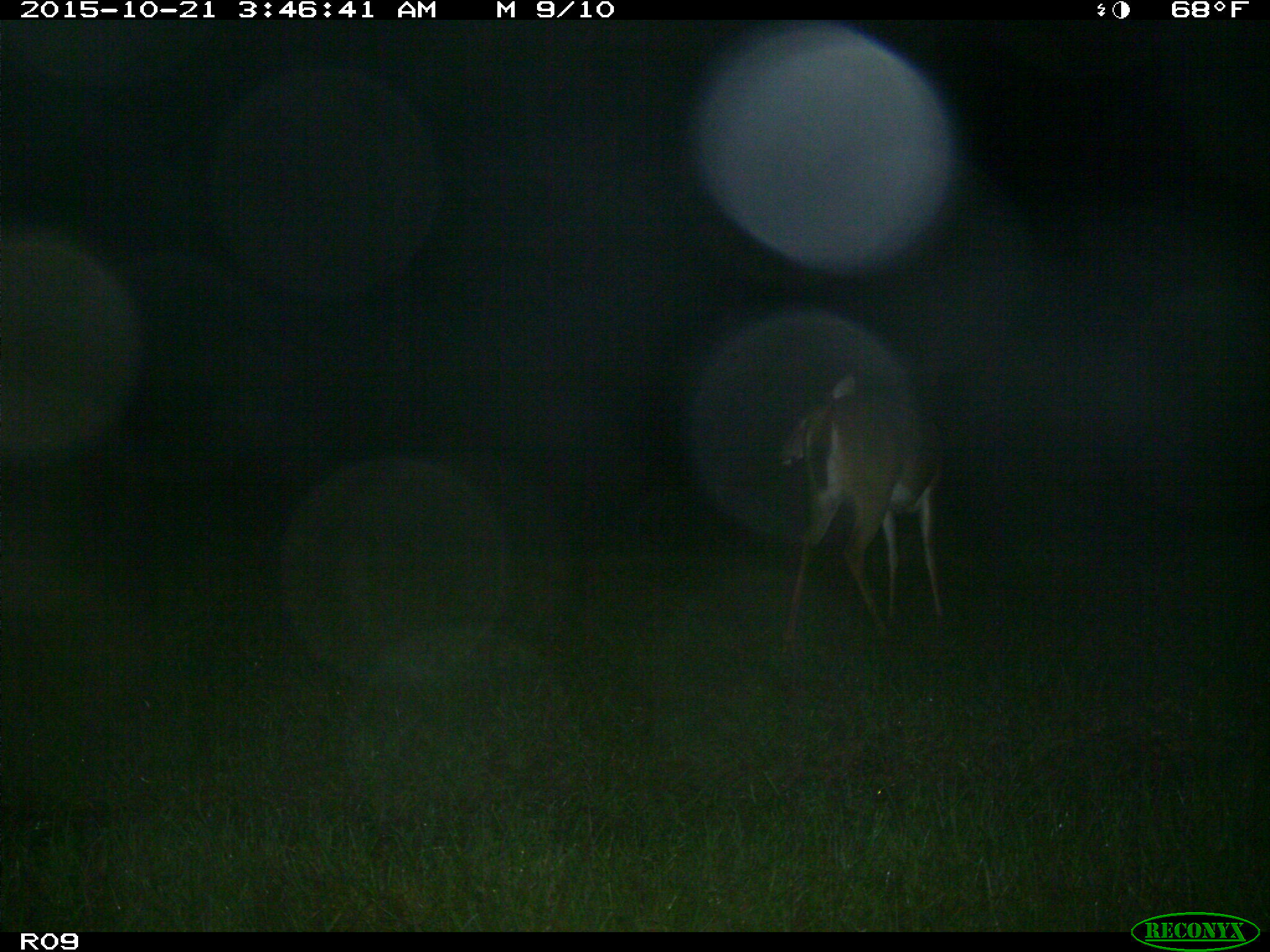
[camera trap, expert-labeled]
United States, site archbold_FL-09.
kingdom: Animalia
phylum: Chordata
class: Mammalia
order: Artiodactyla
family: Cervidae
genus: Odocoileus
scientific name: Odocoileus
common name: deer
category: unidentified deer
Unidentified deer (deer) (Odocoileus).